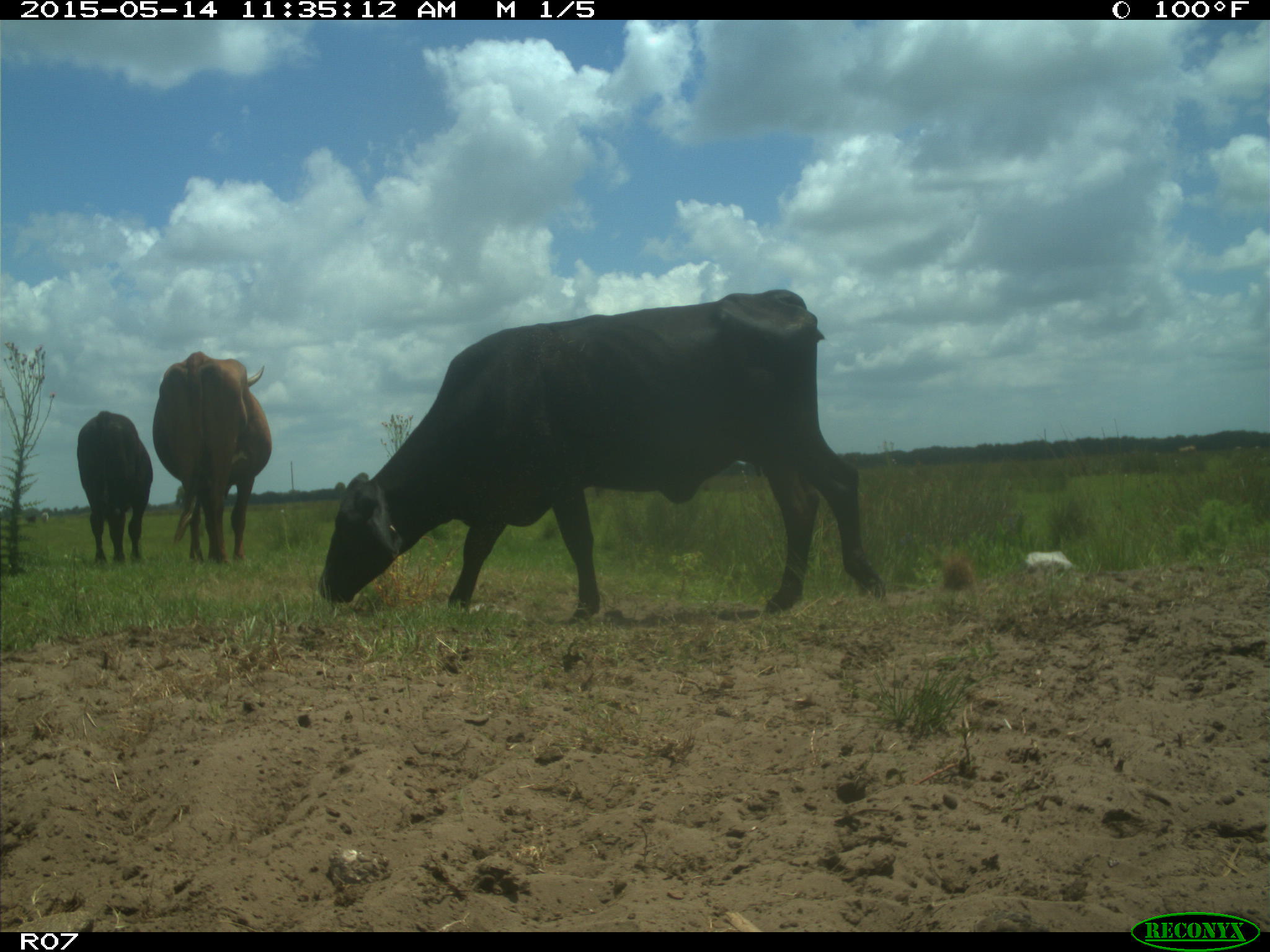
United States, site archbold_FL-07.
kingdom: Animalia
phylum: Chordata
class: Mammalia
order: Artiodactyla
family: Bovidae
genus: Bos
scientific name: Bos taurus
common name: domestic cow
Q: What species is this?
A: Bos taurus (domestic cow).